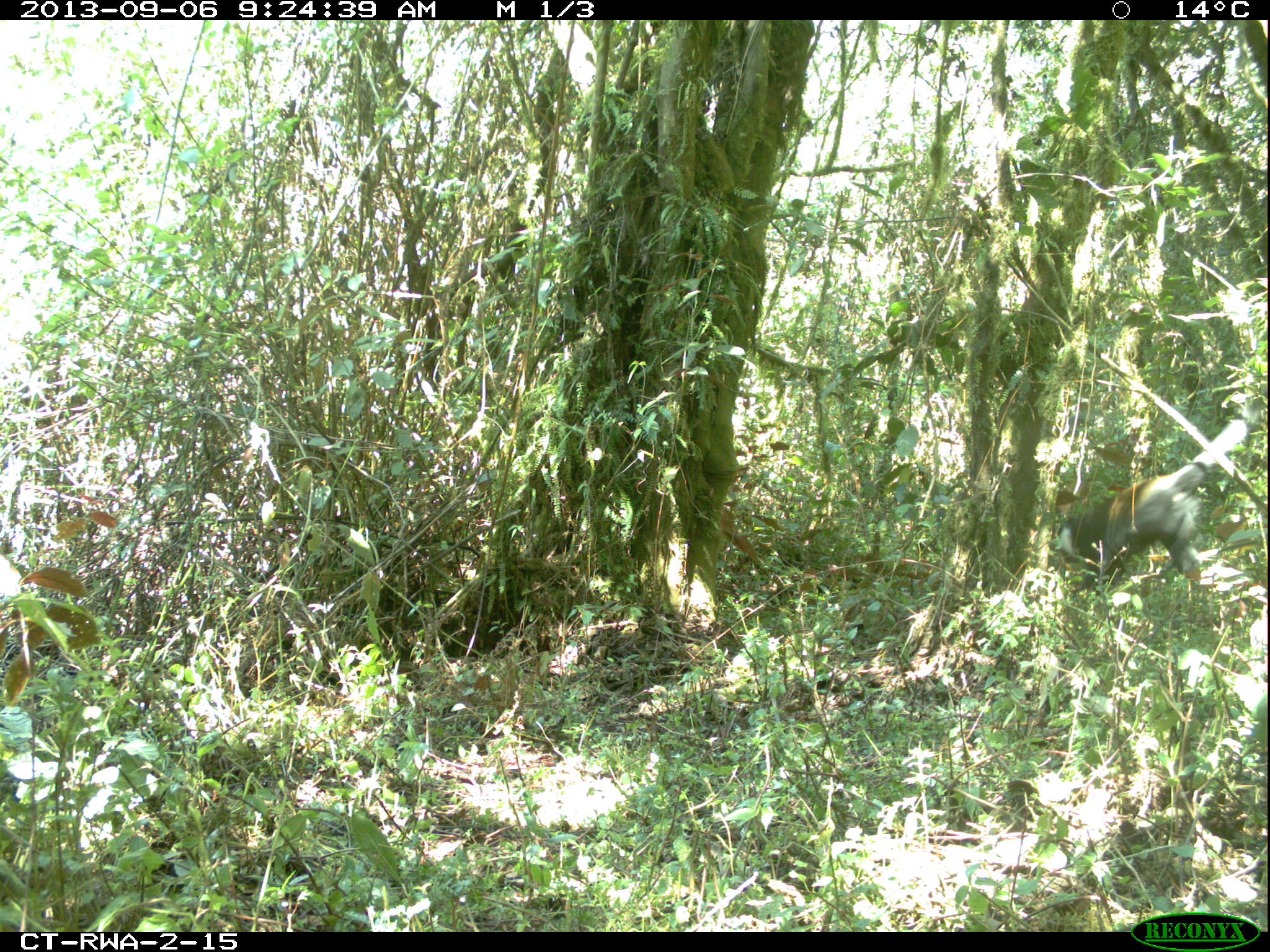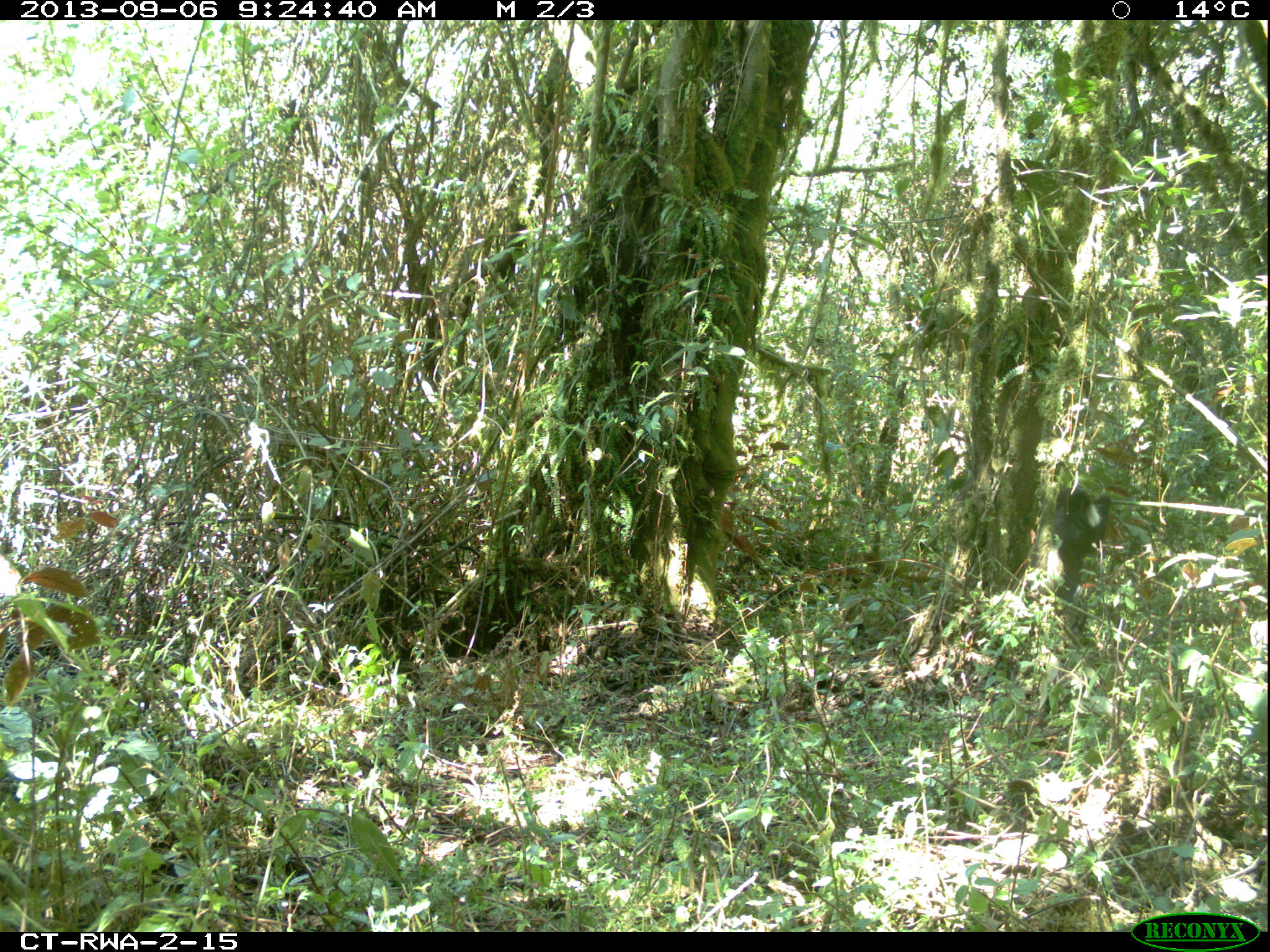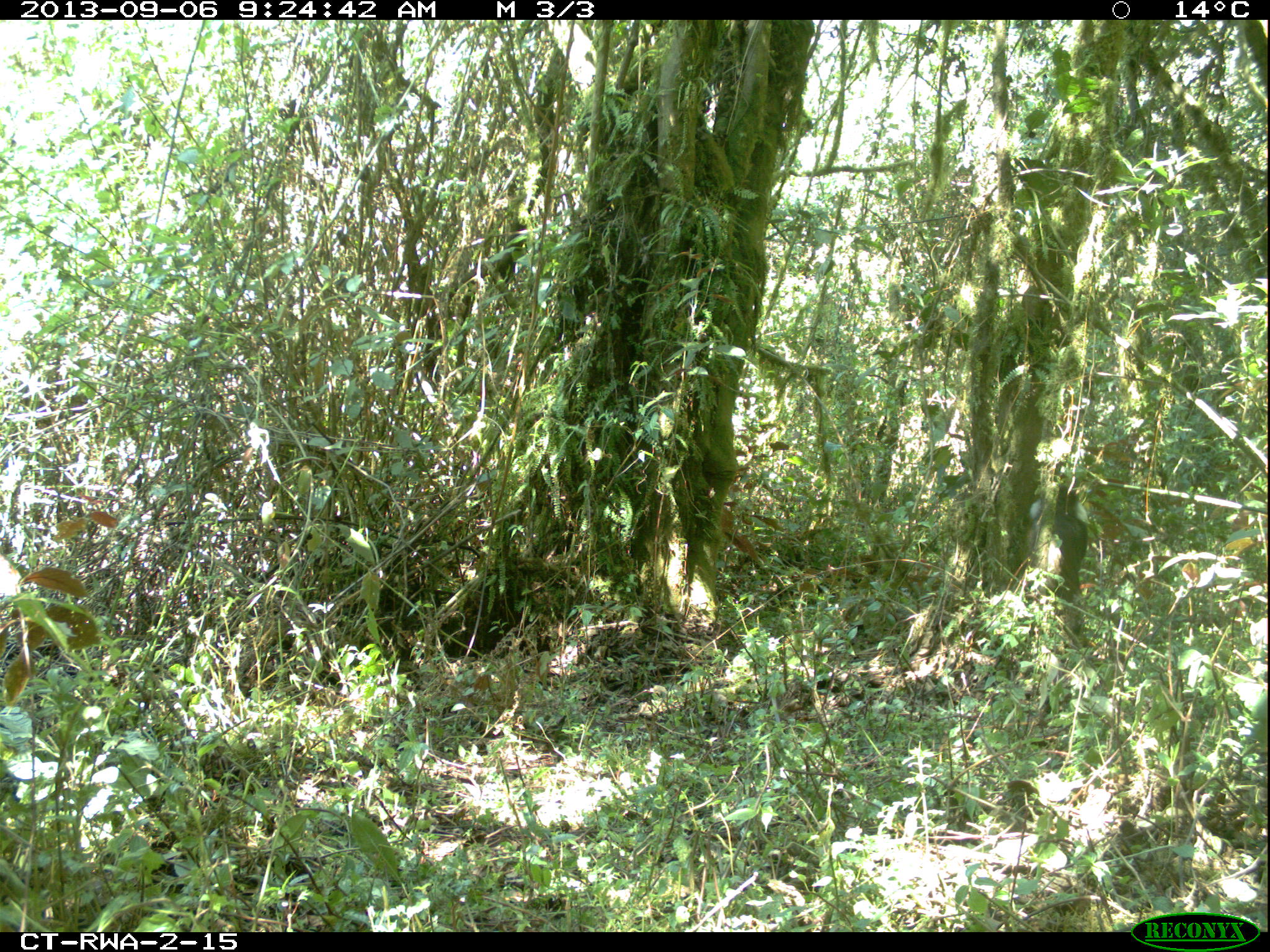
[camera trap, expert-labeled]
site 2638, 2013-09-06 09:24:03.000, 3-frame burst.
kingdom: Animalia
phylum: Chordata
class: Mammalia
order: Primates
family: Cercopithecidae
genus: Allochrocebus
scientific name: Allochrocebus lhoesti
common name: l'hoest's monkey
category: cercopithecus lhoesti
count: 1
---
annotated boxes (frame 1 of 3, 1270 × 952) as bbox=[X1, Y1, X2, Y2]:
cercopithecus lhoesti: bbox=[1052, 415, 1248, 587]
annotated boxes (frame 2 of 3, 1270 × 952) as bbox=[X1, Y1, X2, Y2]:
cercopithecus lhoesti: bbox=[1026, 456, 1113, 633]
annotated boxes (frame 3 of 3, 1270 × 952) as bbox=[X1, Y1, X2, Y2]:
cercopithecus lhoesti: bbox=[1028, 481, 1090, 635]